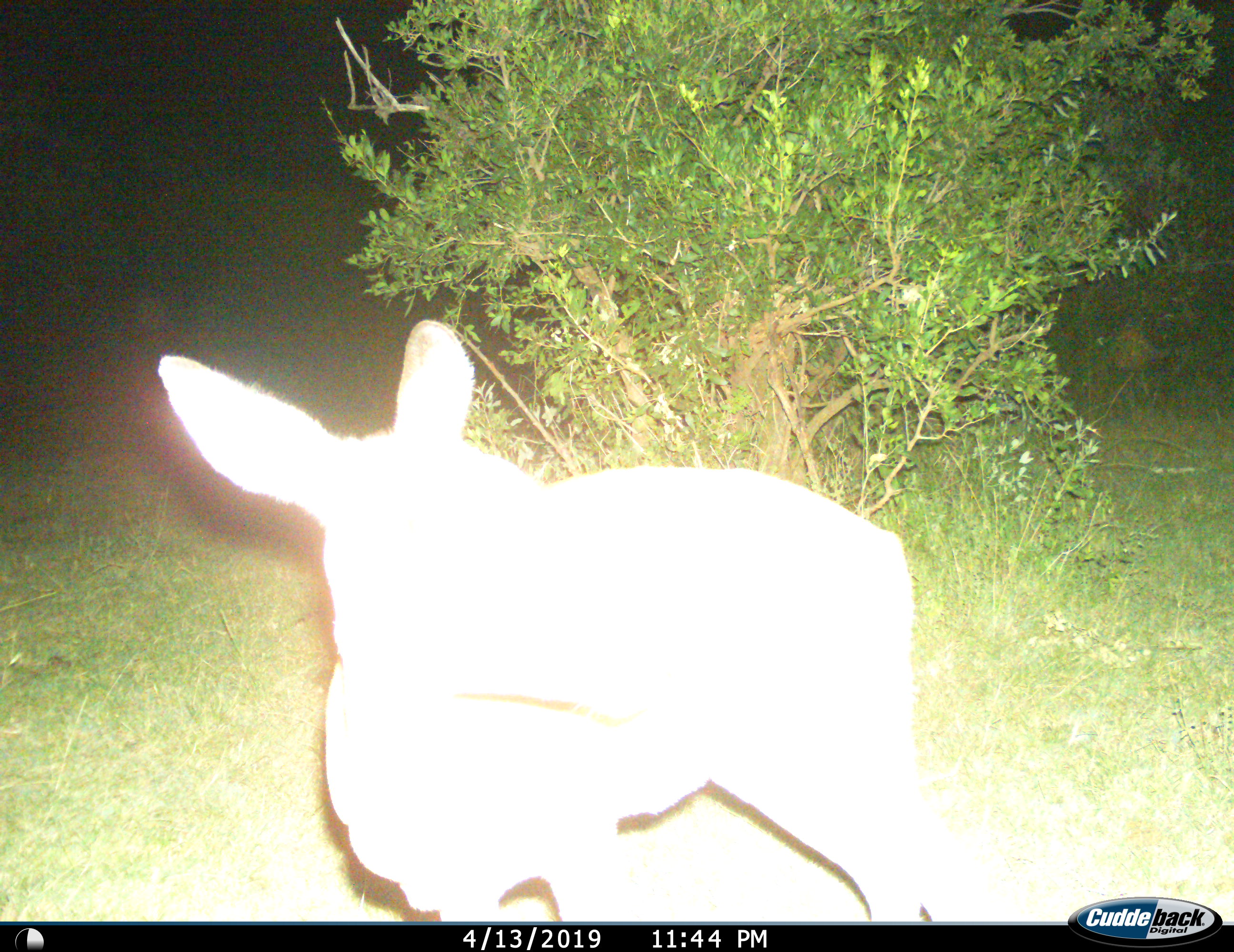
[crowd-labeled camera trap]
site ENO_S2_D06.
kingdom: Animalia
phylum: Chordata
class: Mammalia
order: Artiodactyla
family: Bovidae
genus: Aepyceros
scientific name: Aepyceros melampus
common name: impala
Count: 1.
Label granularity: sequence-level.